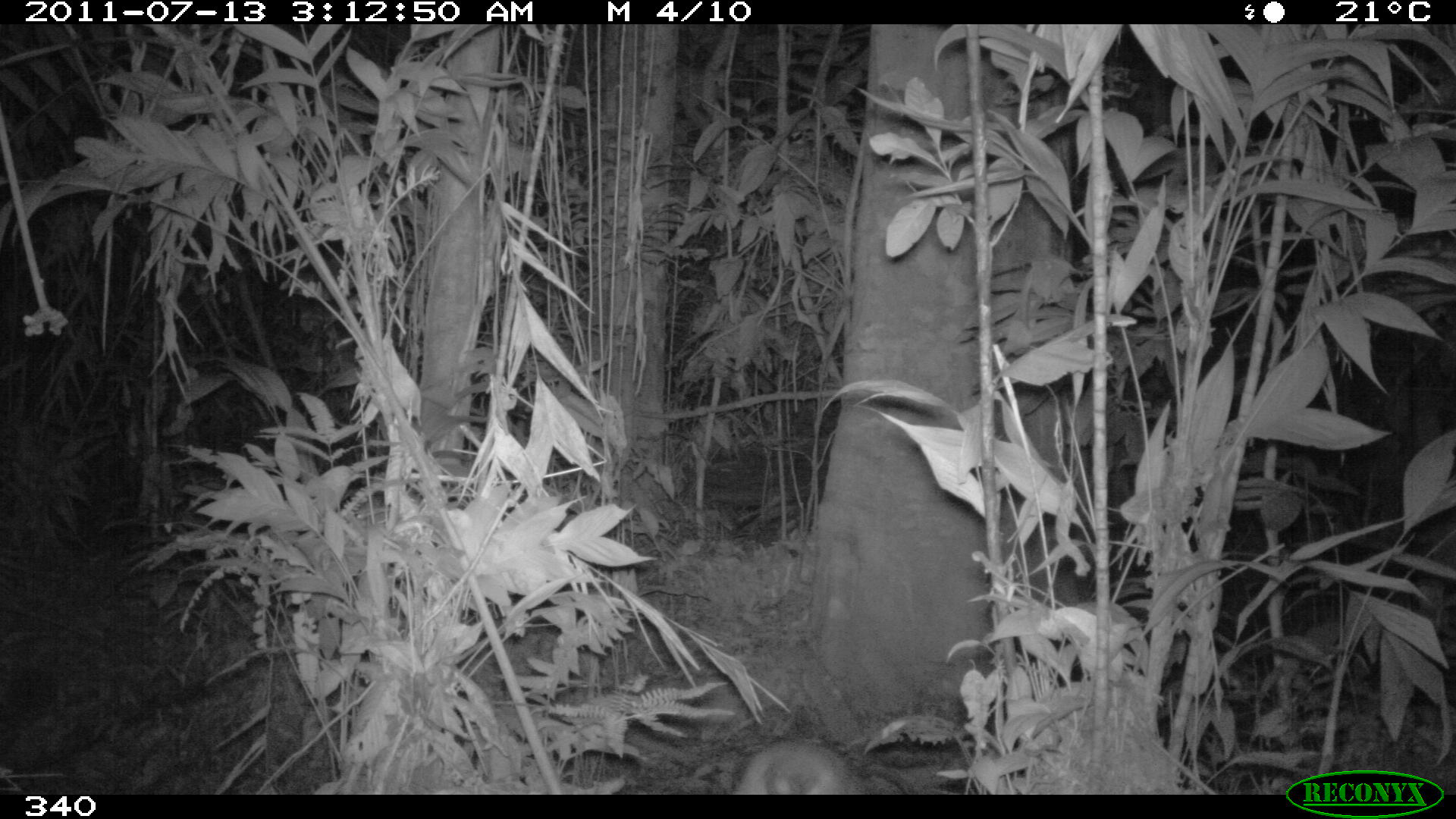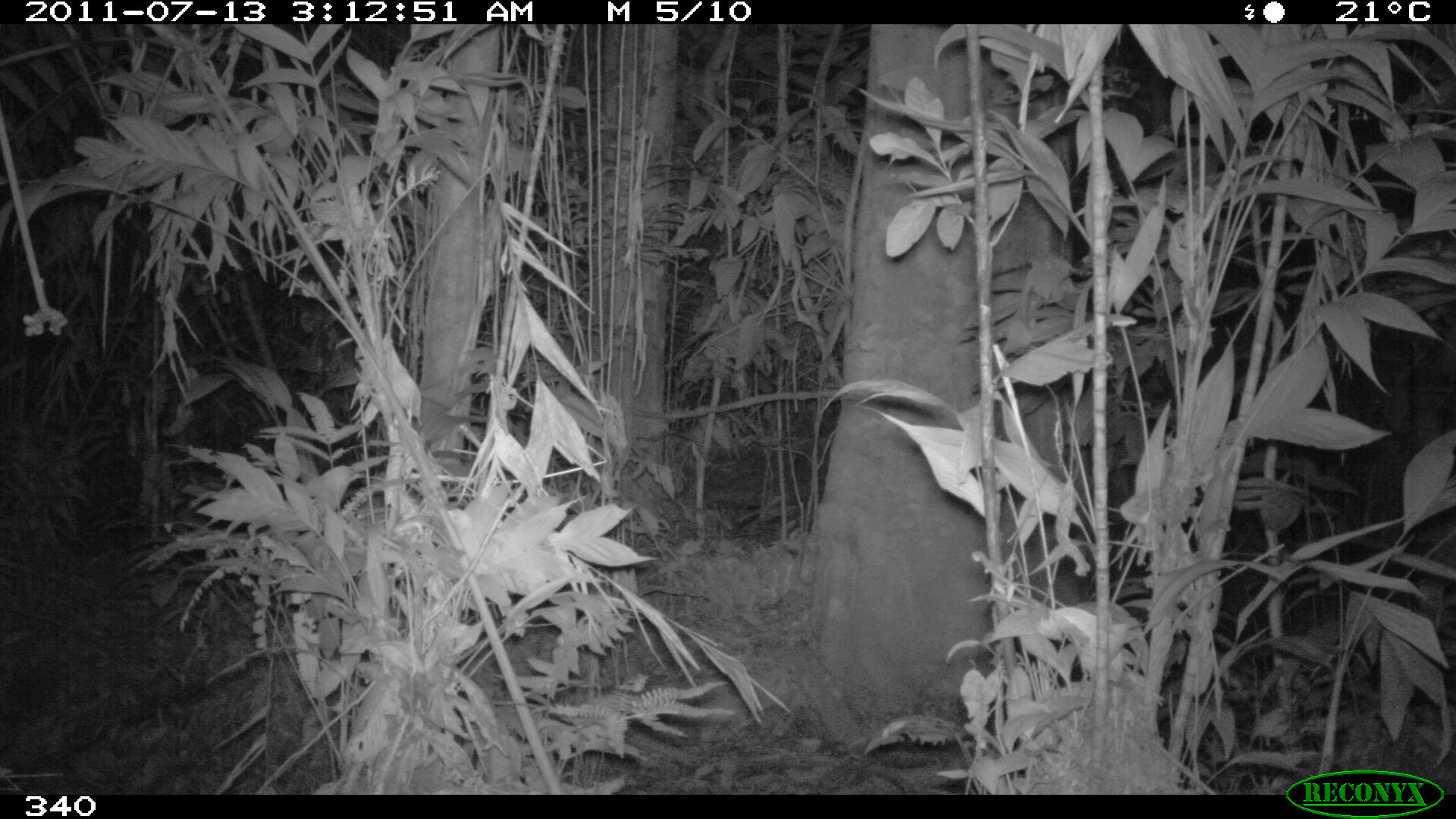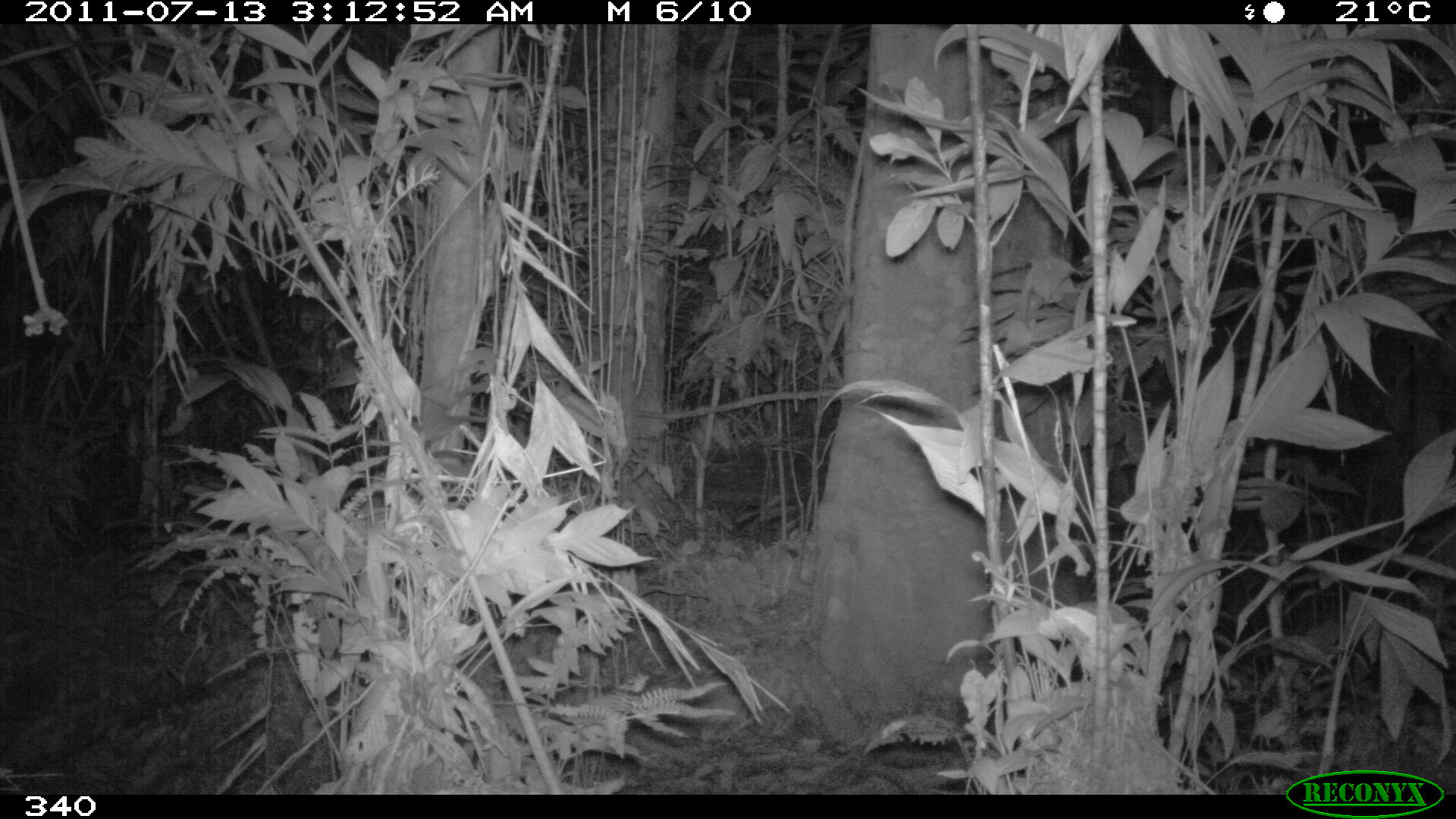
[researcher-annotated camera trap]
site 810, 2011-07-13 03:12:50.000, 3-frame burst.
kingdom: Animalia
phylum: Chordata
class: Mammalia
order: Pilosa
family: Myrmecophagidae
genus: Tamandua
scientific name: Tamandua tetradactyla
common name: southern tamandua